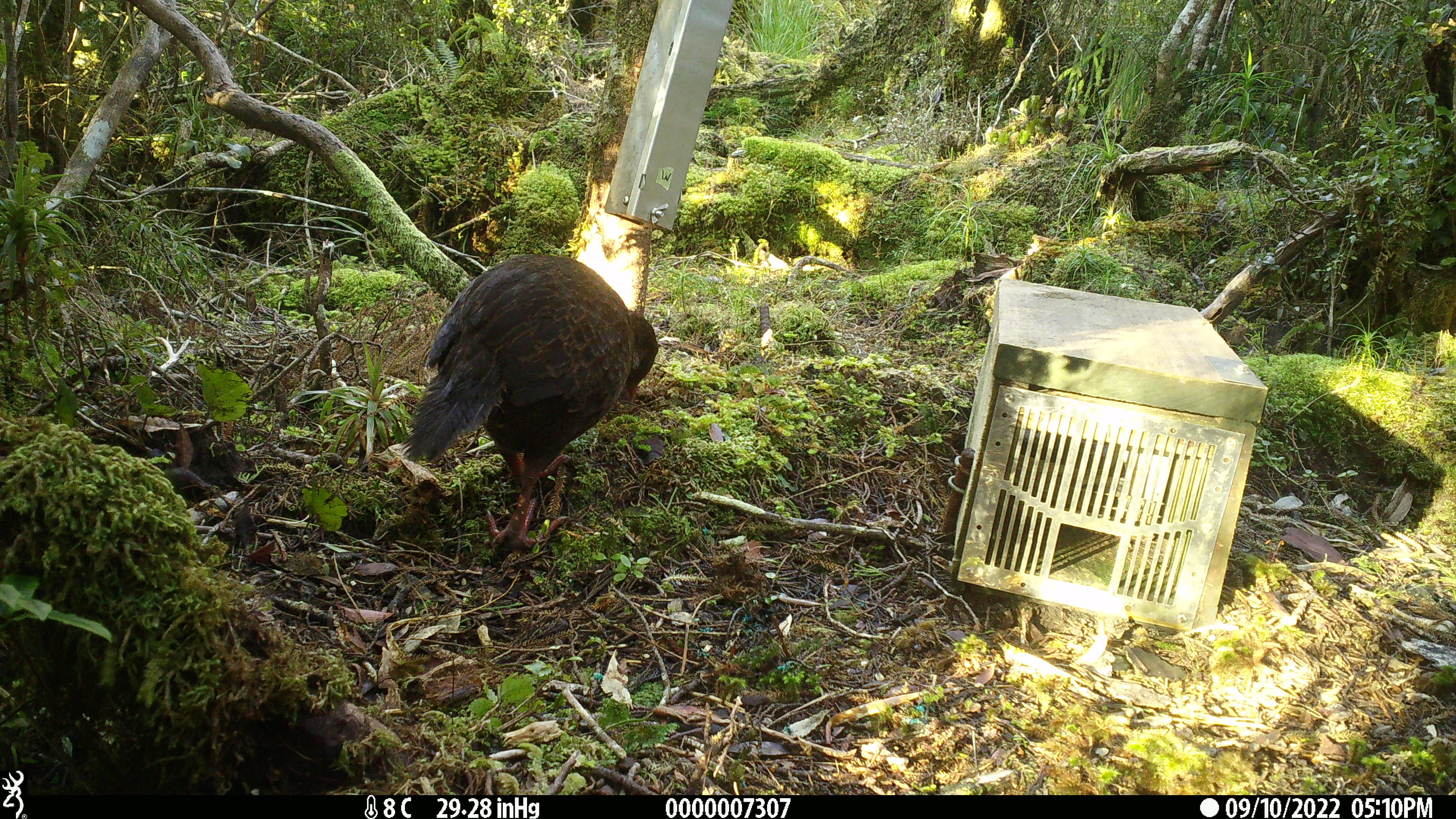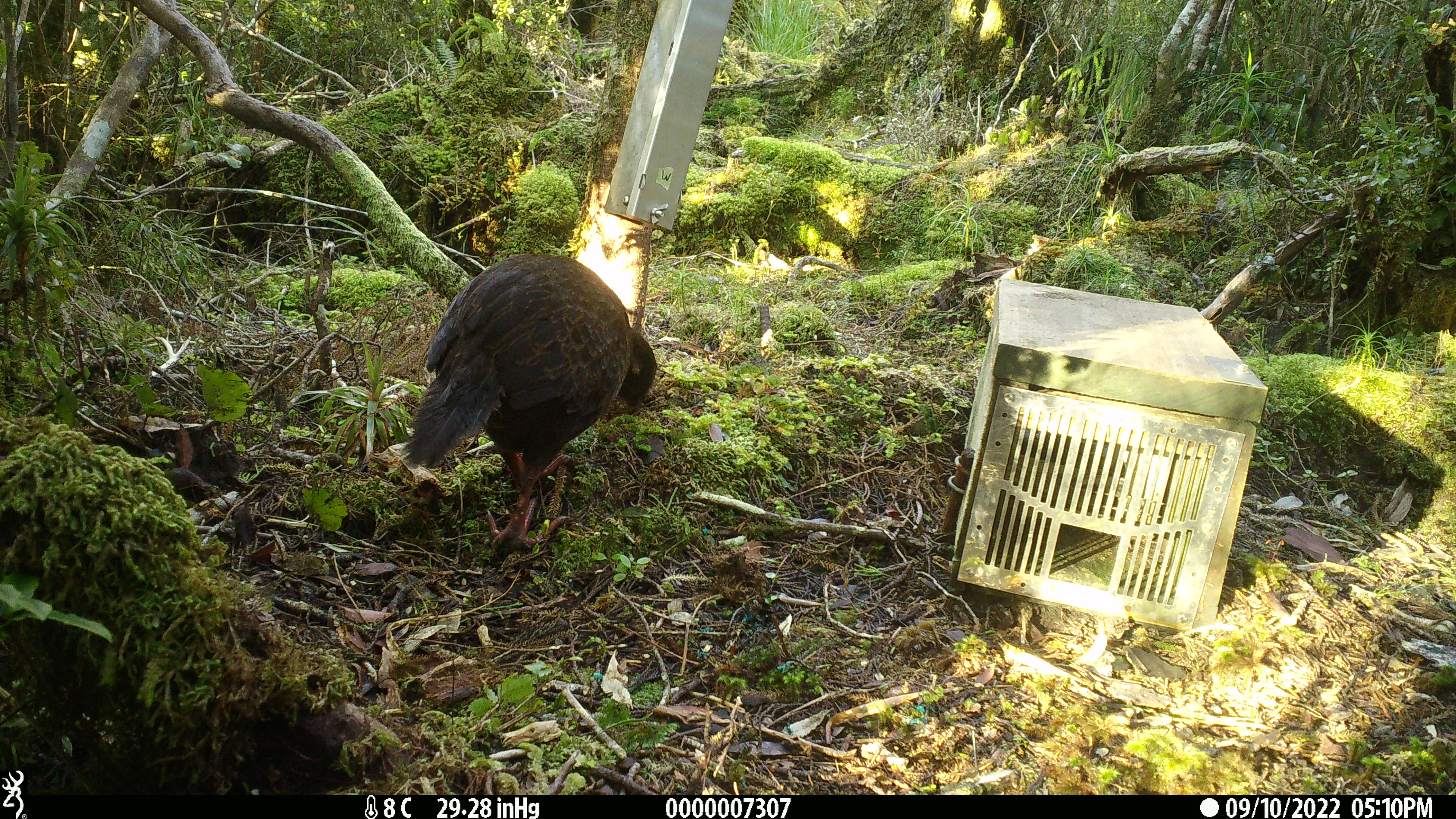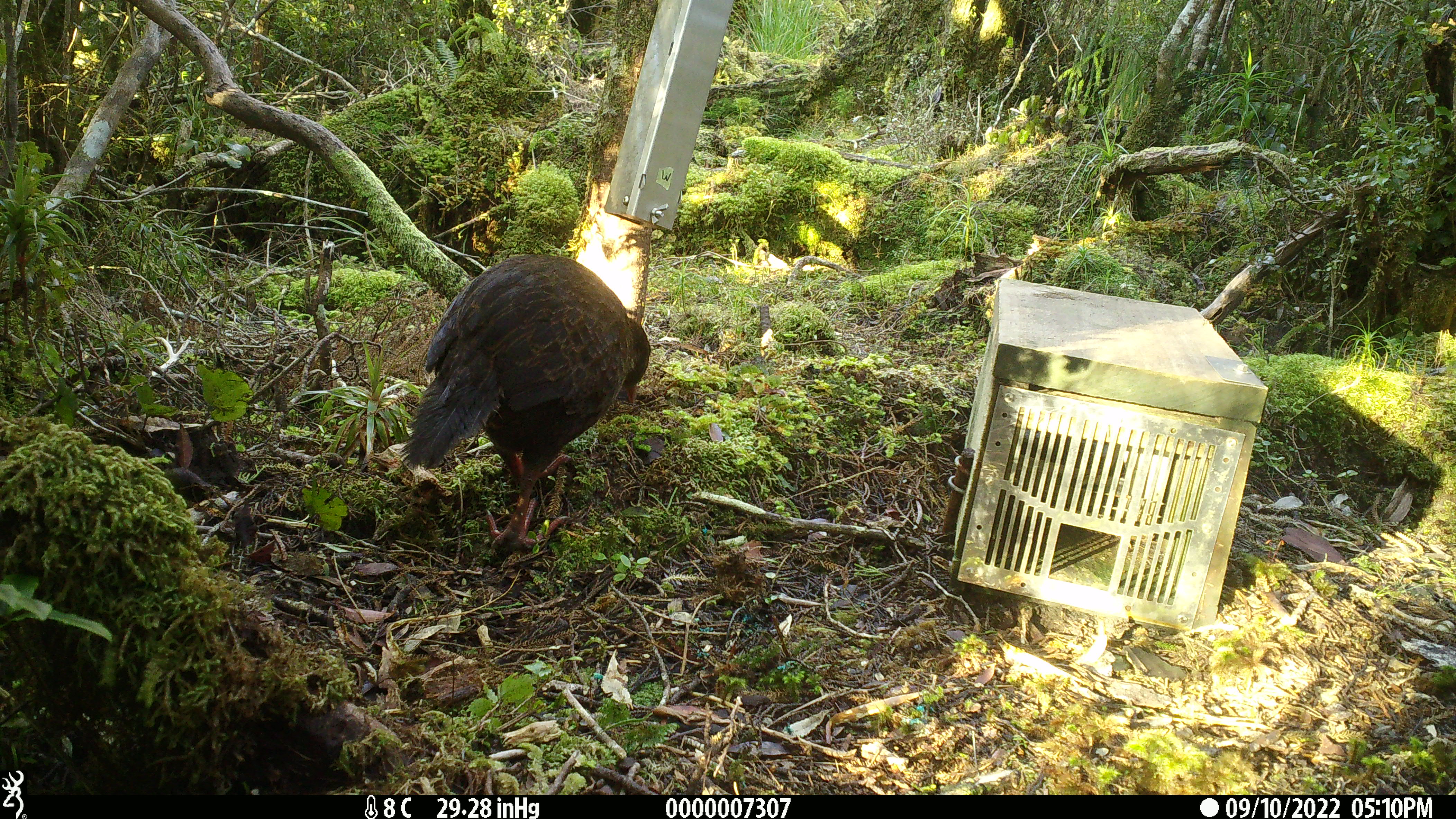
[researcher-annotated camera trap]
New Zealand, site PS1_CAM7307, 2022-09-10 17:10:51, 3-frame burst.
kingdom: Animalia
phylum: Chordata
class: Aves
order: Gruiformes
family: Rallidae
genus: Gallirallus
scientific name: Gallirallus australis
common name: weka